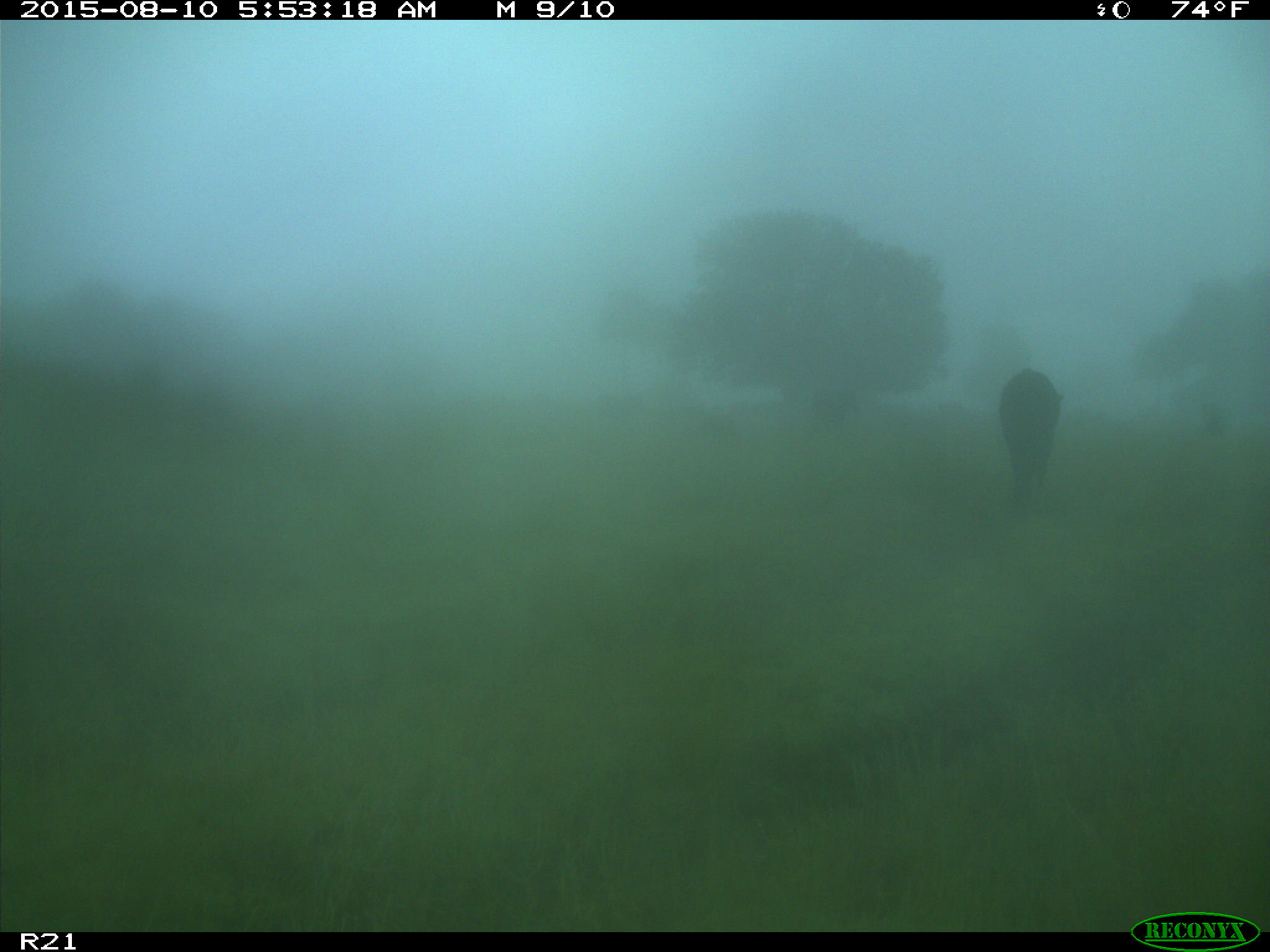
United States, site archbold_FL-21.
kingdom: Animalia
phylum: Chordata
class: Mammalia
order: Artiodactyla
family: Bovidae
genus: Bos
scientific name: Bos taurus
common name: domestic cow